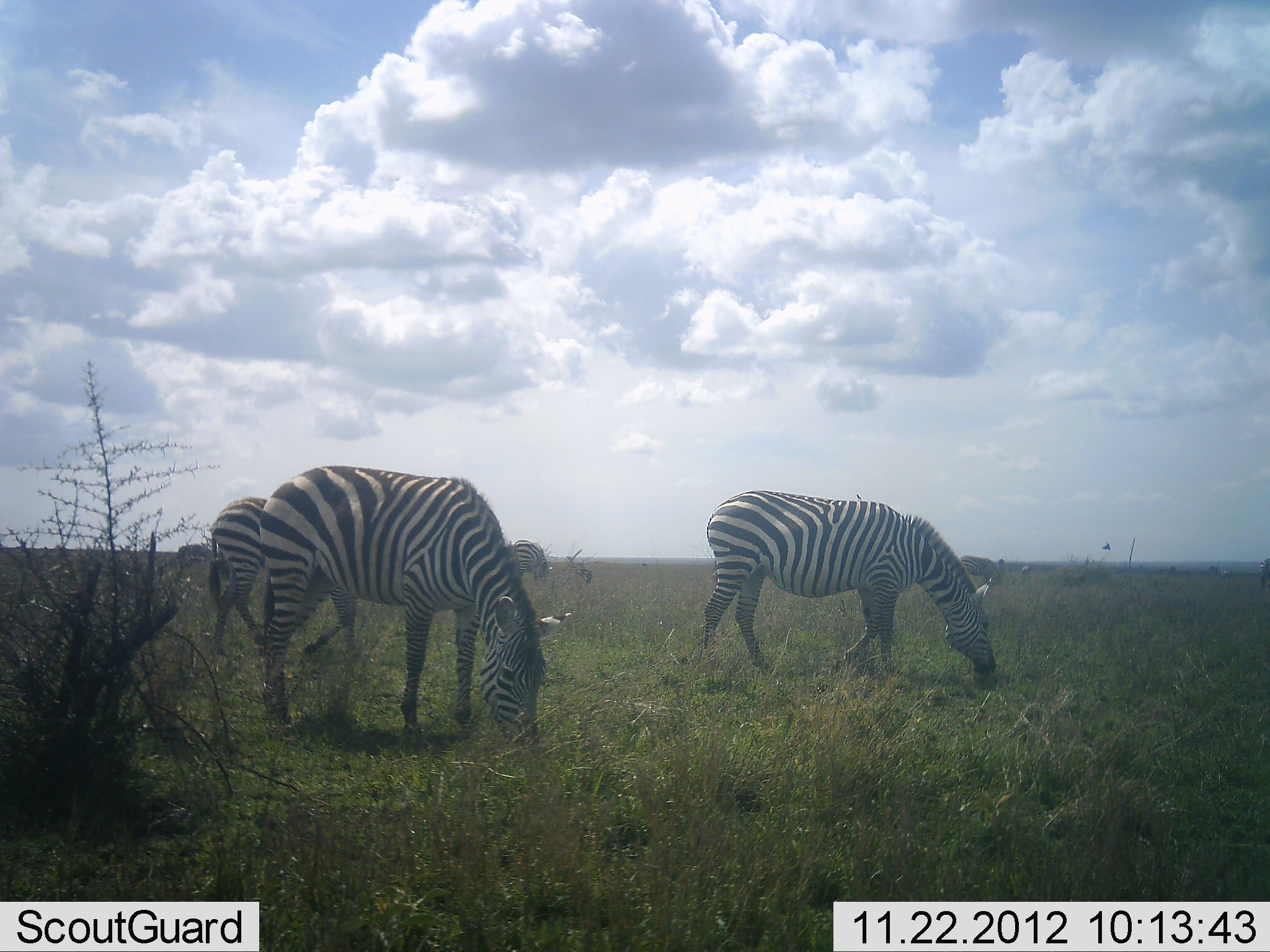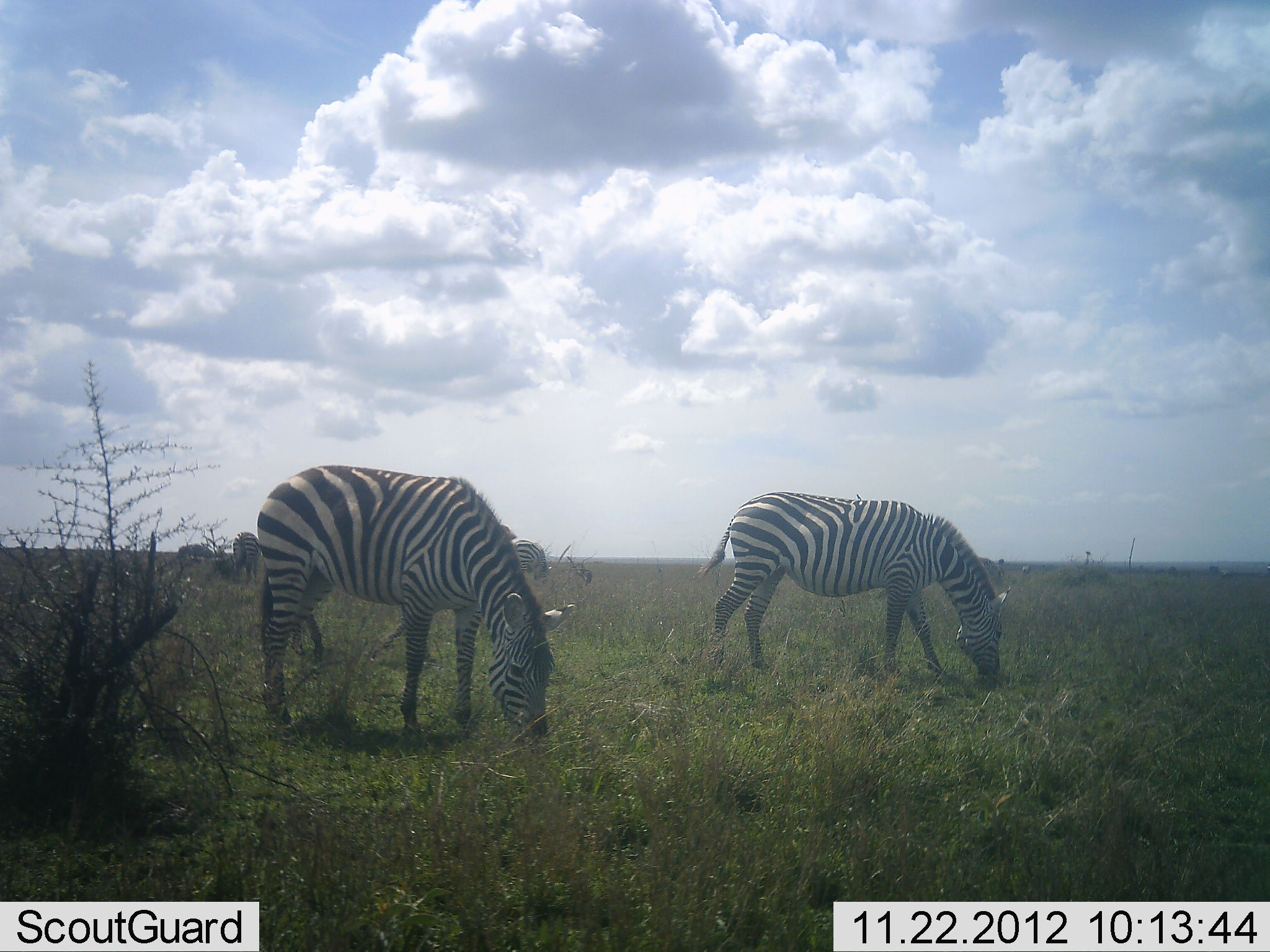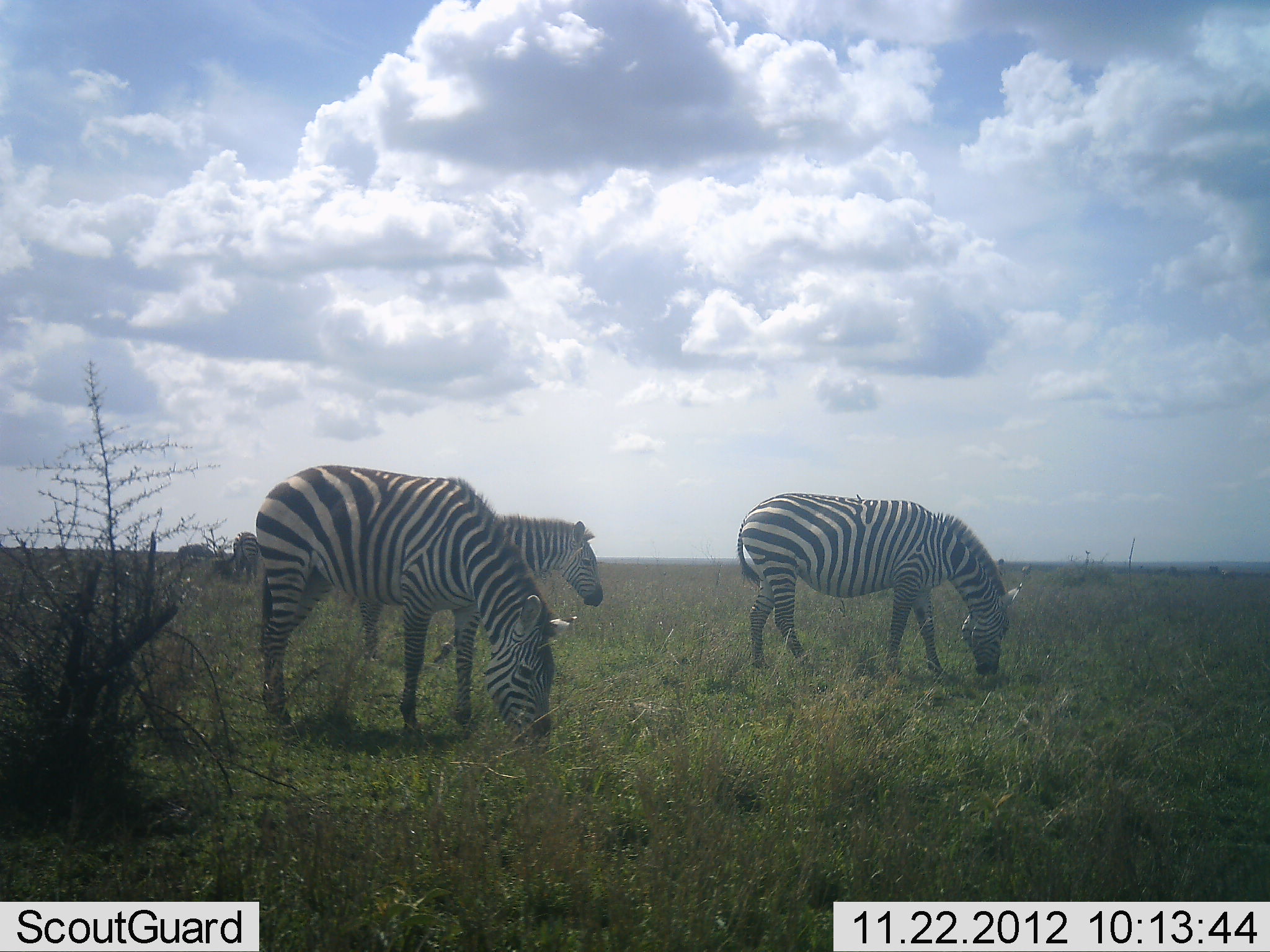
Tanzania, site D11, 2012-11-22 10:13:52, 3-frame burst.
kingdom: Animalia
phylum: Chordata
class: Mammalia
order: Perissodactyla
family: Equidae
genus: Equus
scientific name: Equus quagga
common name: plains zebra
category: zebra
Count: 5.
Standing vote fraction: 0%.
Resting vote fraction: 0%.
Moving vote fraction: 55%.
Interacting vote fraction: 0%.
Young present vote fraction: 0%.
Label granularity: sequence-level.